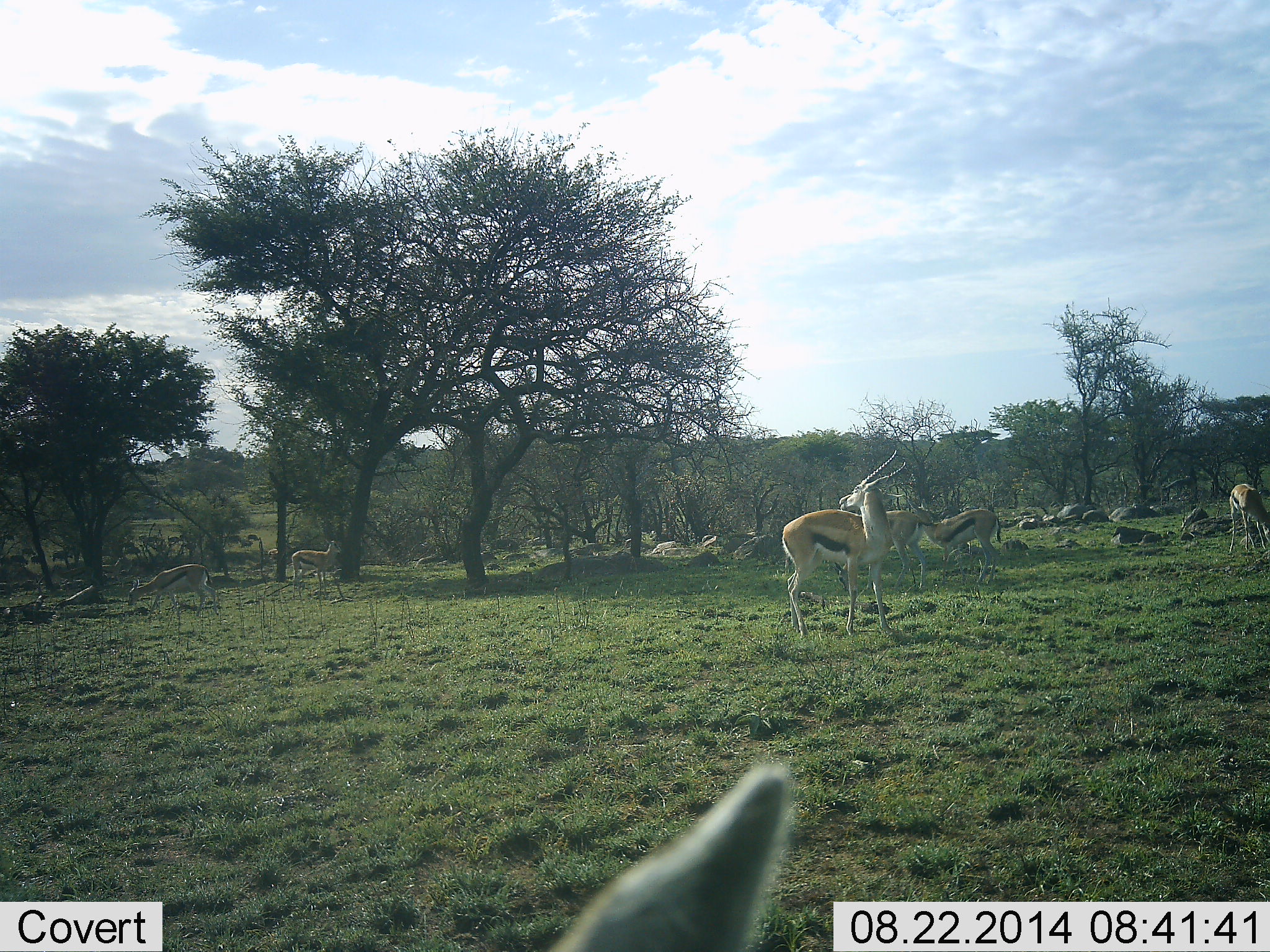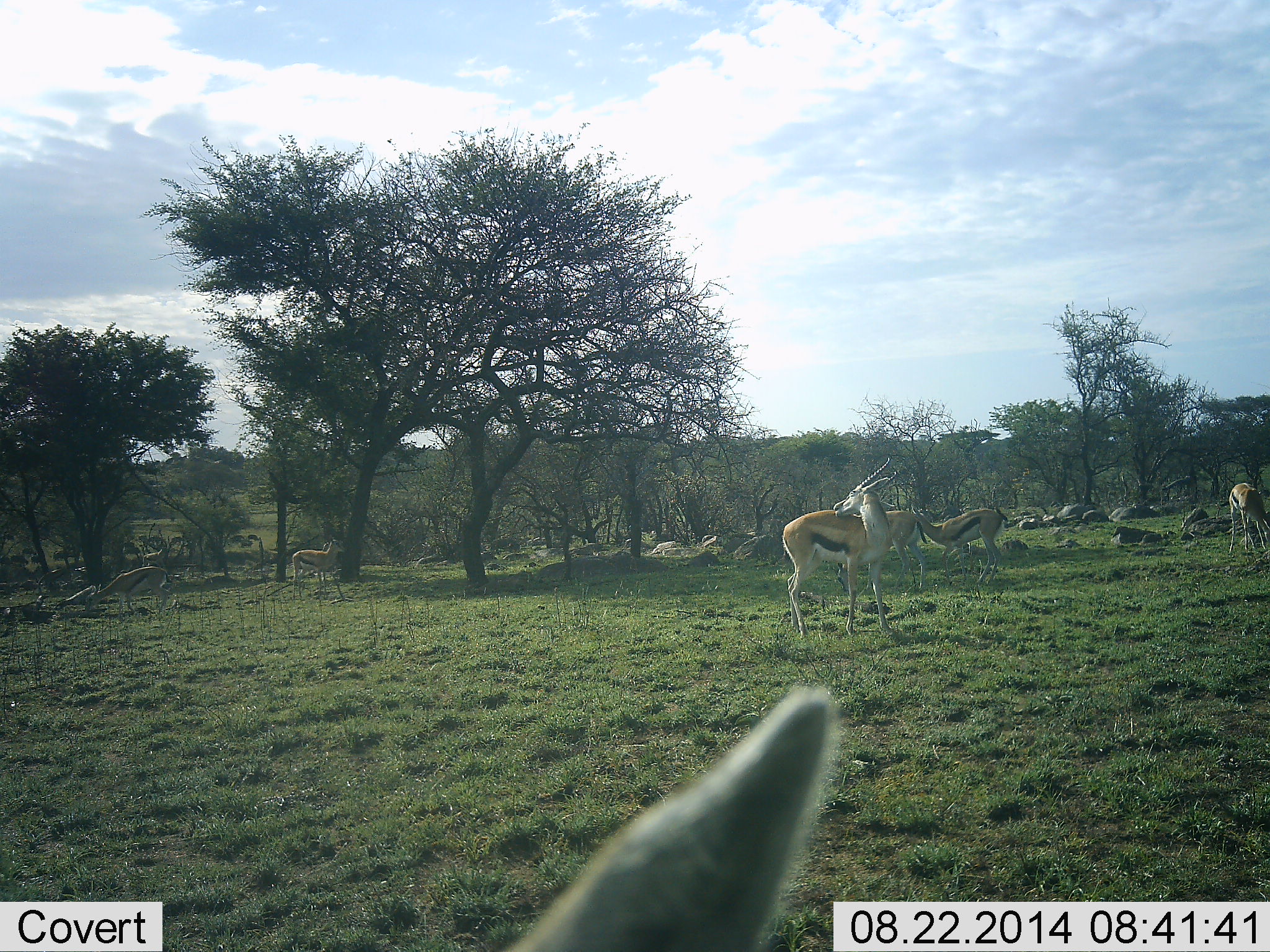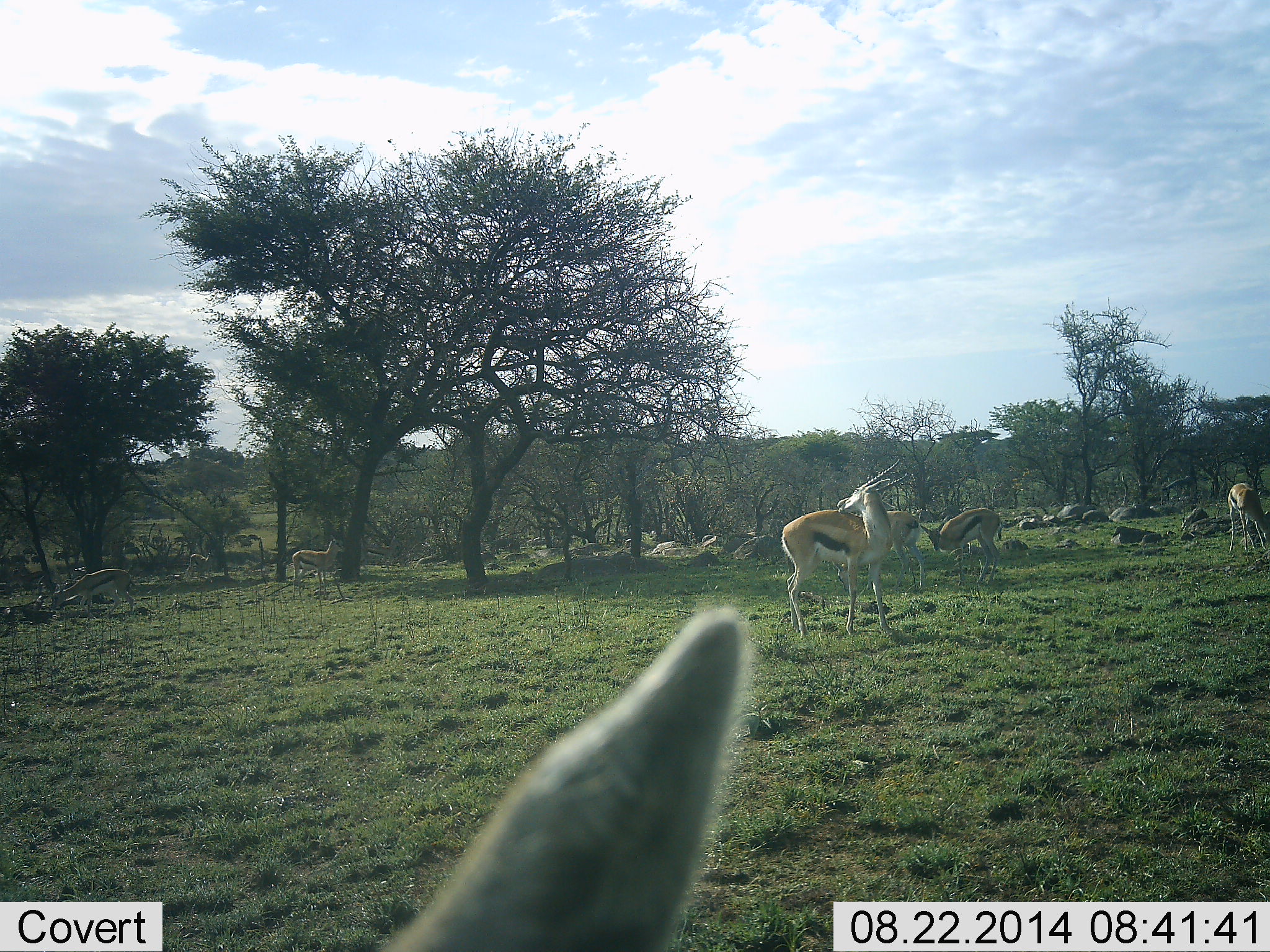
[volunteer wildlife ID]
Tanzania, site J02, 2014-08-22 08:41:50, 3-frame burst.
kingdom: Animalia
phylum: Chordata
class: Mammalia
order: Artiodactyla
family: Bovidae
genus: Eudorcas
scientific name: Eudorcas thomsonii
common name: thomson's gazelle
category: gazellethomsons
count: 11-50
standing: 80%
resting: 10%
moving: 50%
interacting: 30%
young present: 10%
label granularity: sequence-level